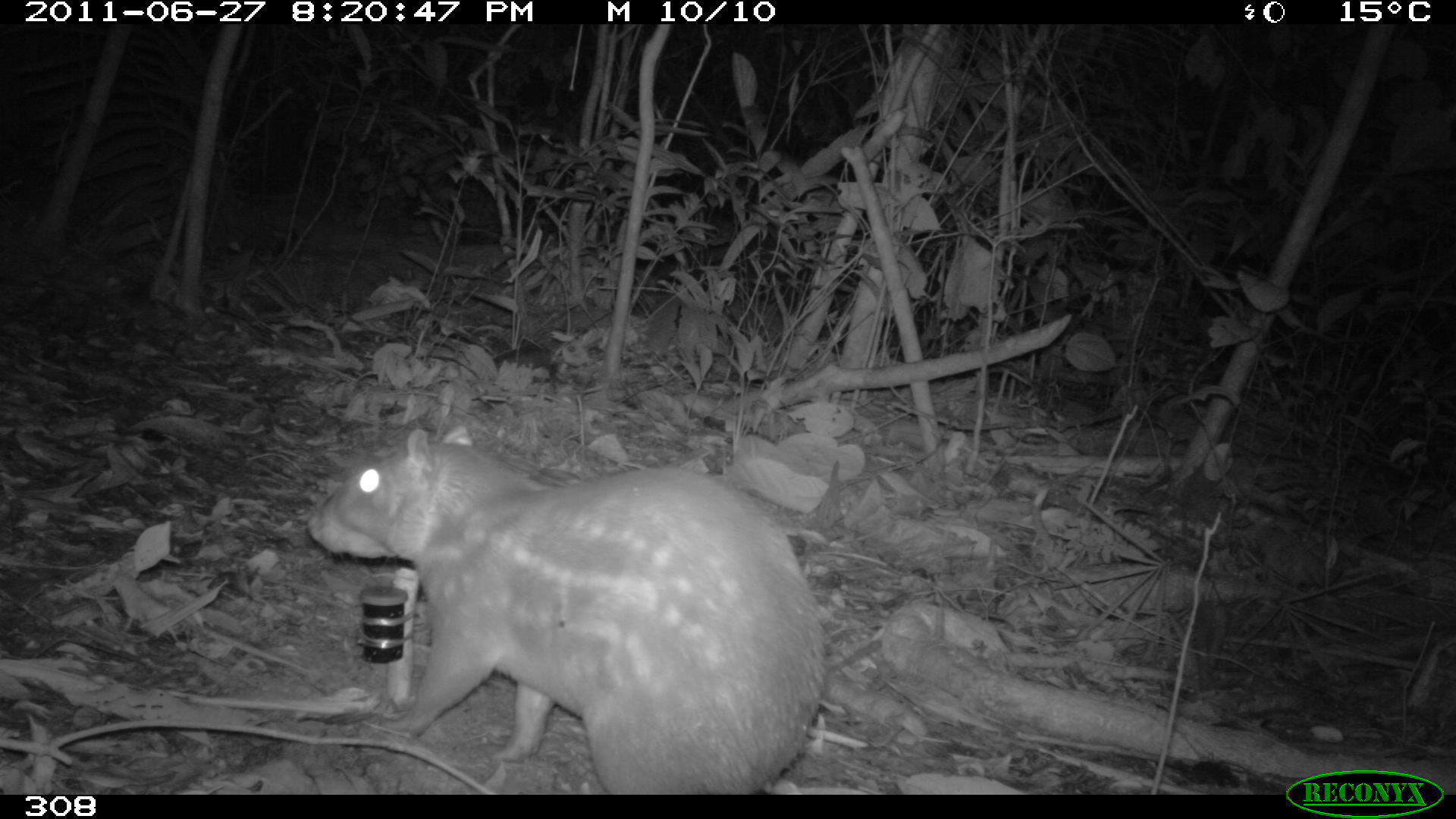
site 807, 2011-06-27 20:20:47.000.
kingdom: Animalia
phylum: Chordata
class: Mammalia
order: Rodentia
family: Cuniculidae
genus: Cuniculus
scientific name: Cuniculus paca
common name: spotted paca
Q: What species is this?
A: Cuniculus paca (spotted paca).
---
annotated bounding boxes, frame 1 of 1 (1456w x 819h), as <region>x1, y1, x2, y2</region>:
cuniculus paca: <region>303, 424, 829, 794</region>